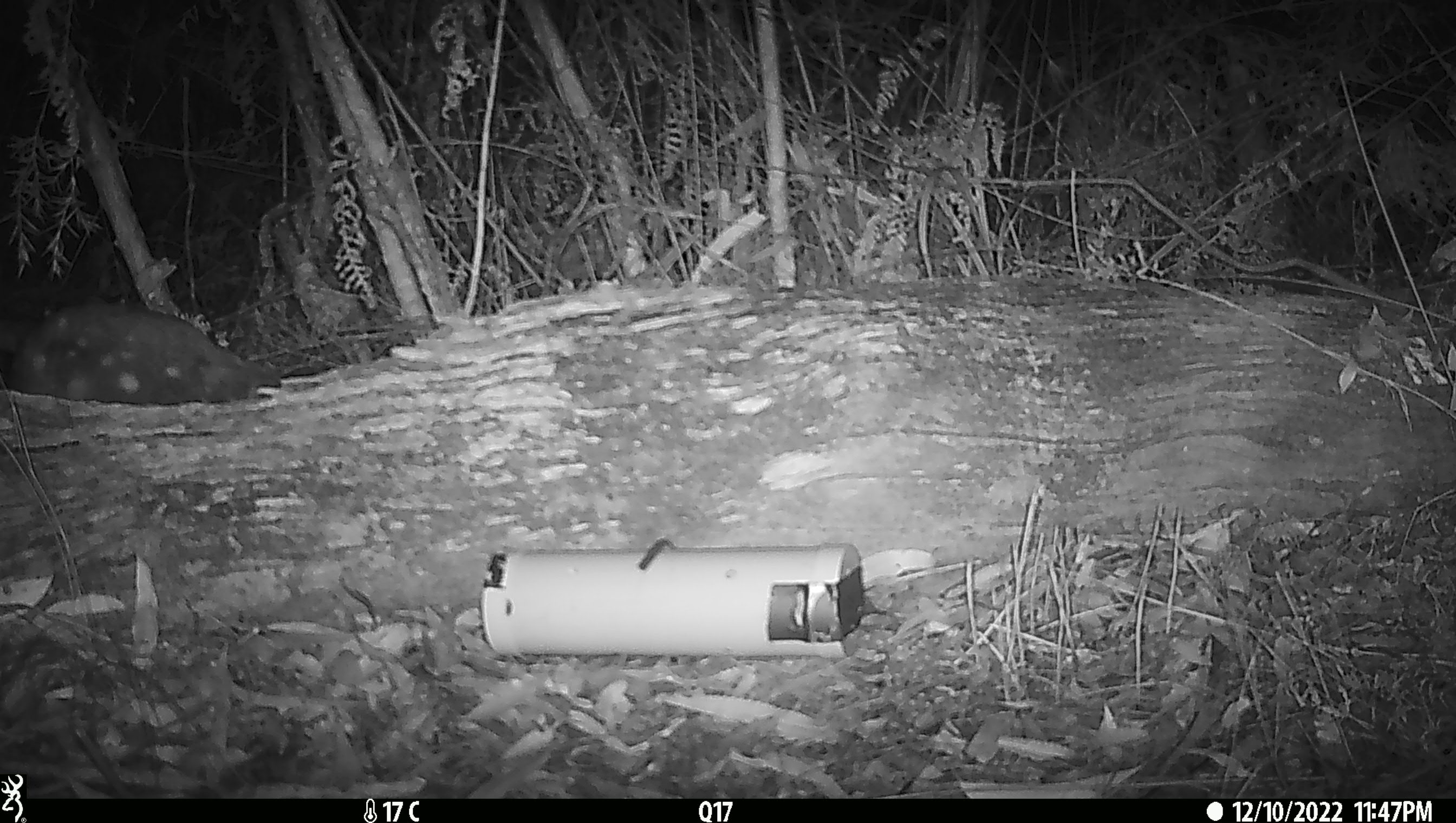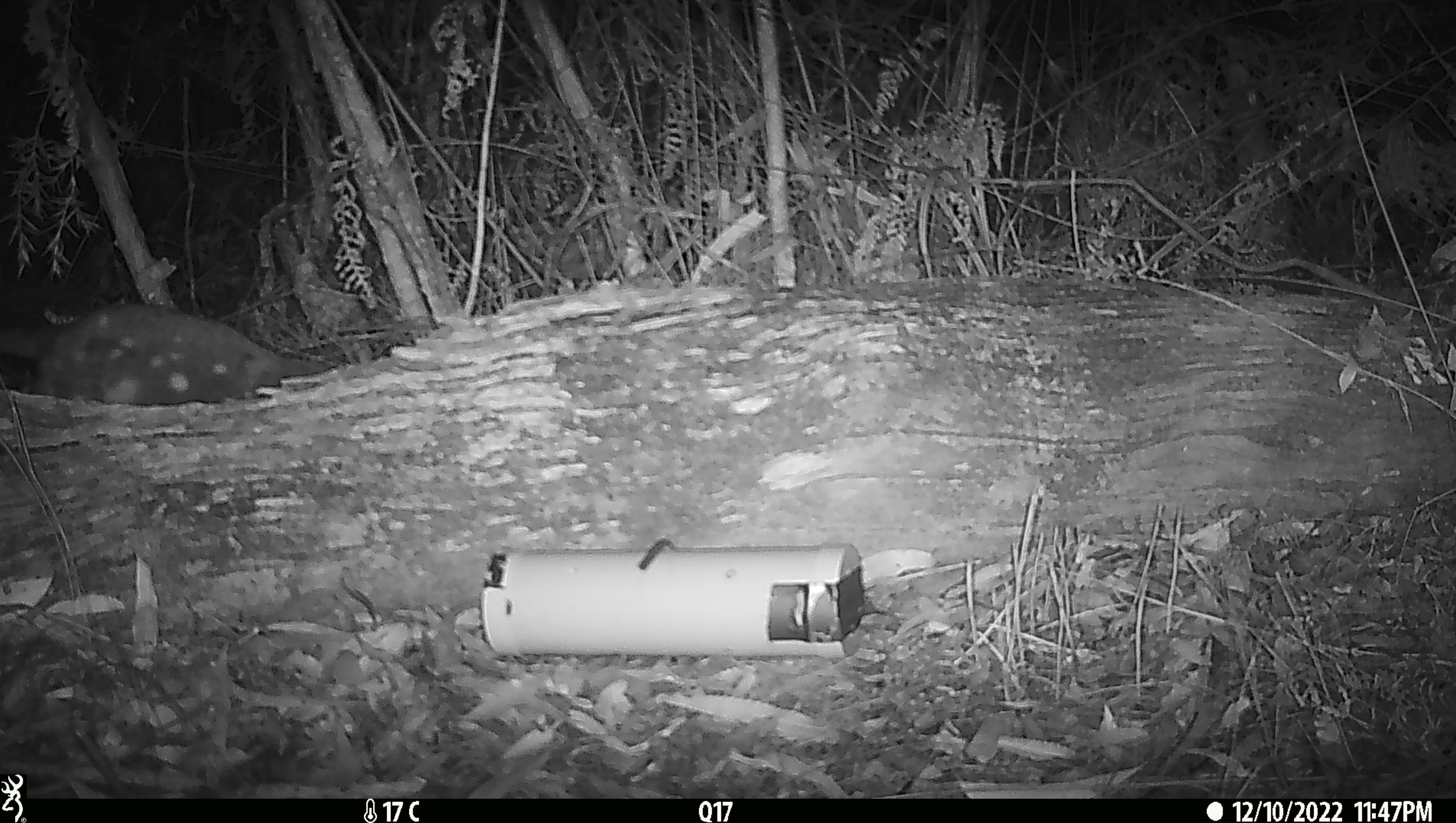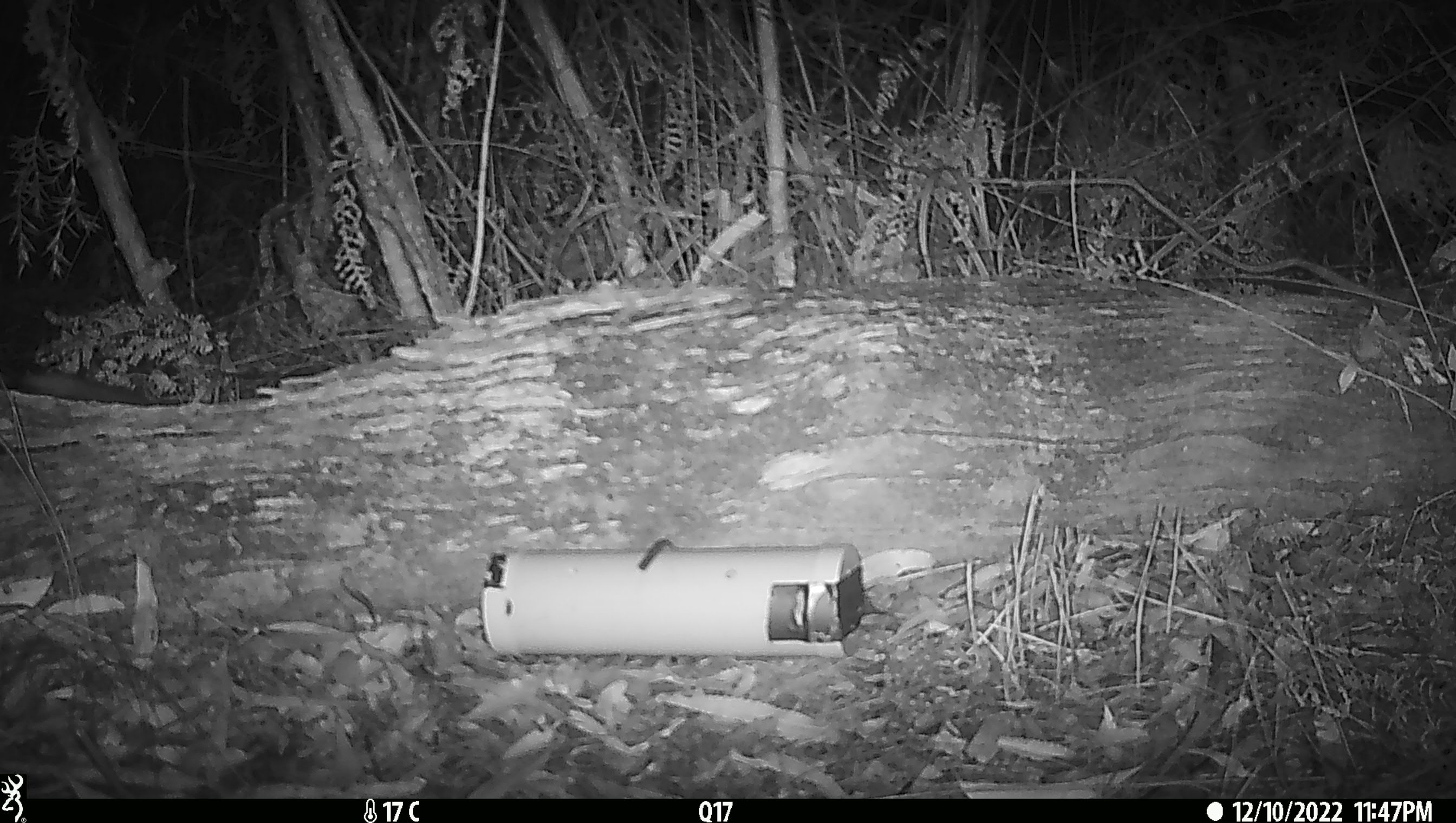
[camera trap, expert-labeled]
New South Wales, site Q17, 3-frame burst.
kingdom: Animalia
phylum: Chordata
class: Mammalia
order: Dasyuromorphia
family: Dasyuridae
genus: Dasyurus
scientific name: Dasyurus maculatus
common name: spotted-tailed quoll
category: quoll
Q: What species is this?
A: Quoll (spotted-tailed quoll) (Dasyurus maculatus).